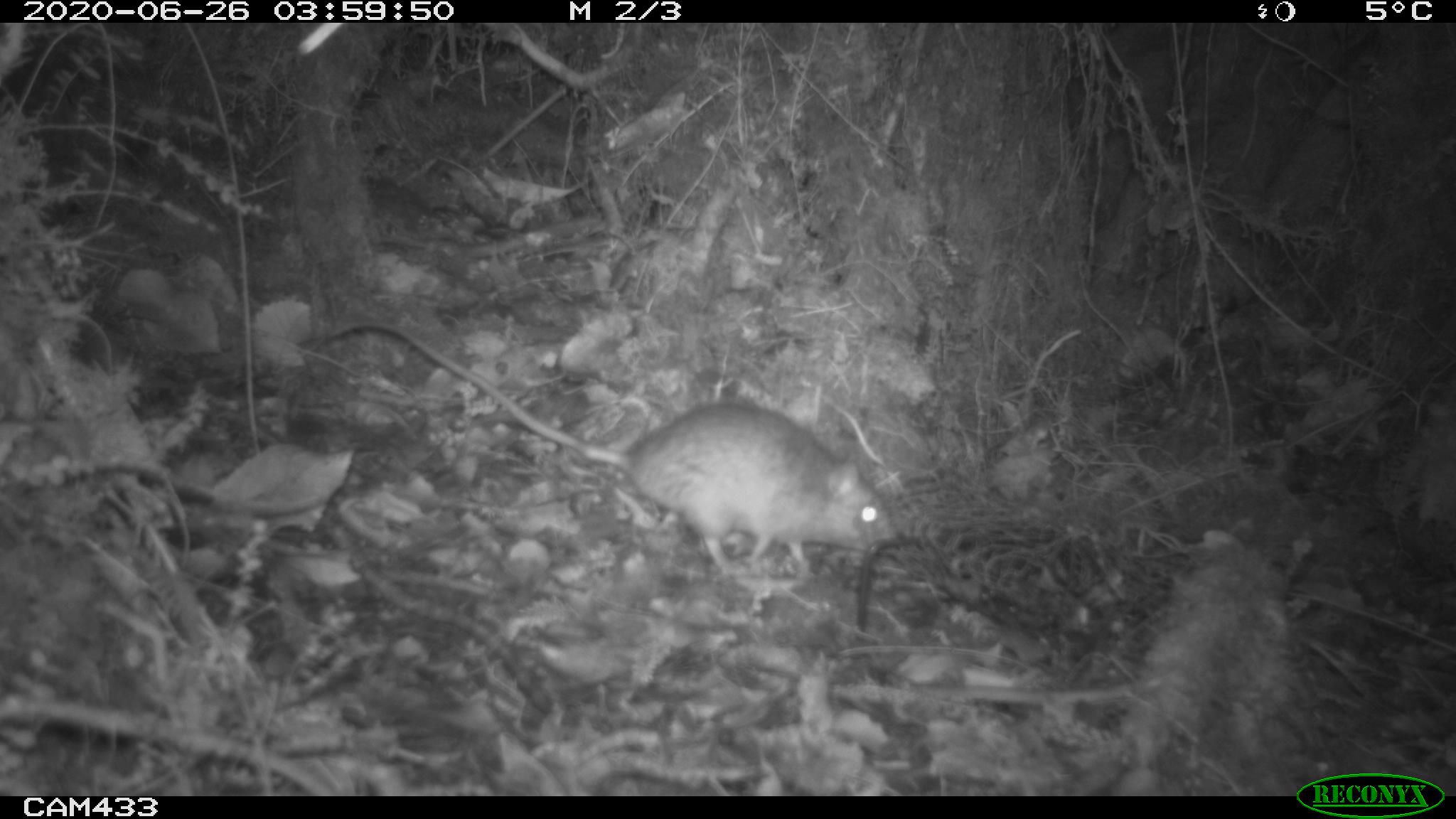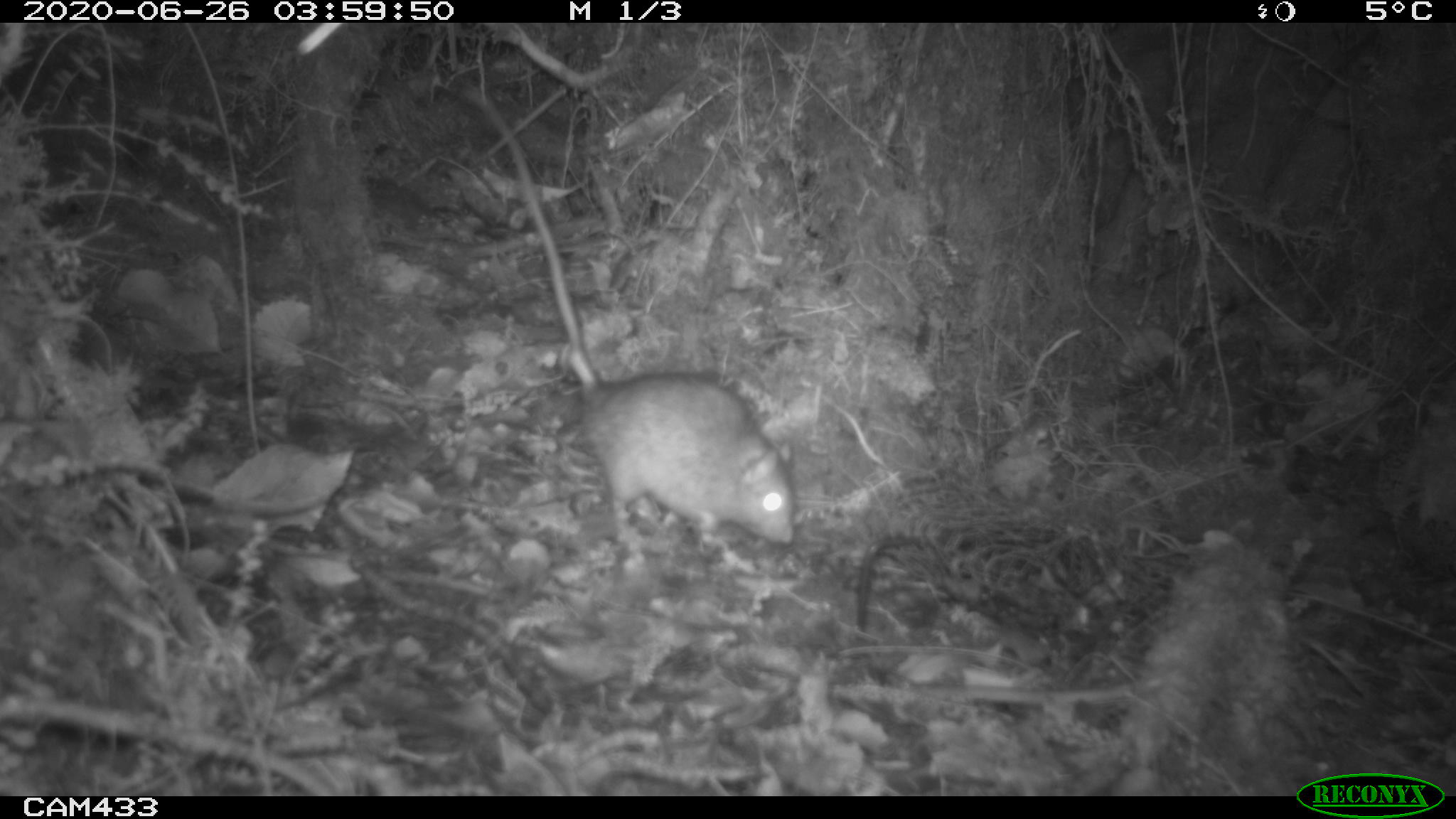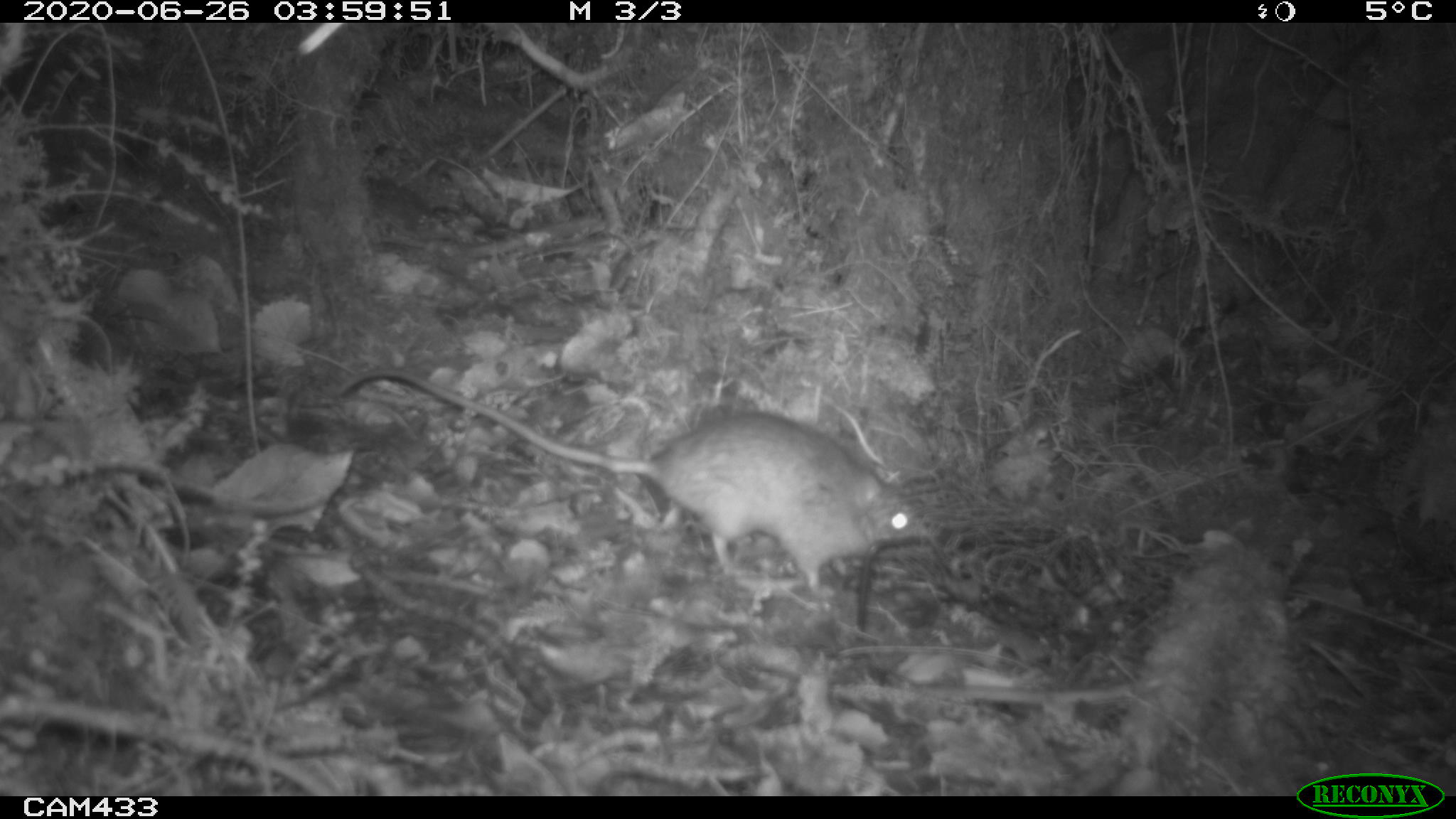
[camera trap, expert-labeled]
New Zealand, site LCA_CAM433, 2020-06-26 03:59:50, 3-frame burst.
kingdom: Animalia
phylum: Chordata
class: Mammalia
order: Rodentia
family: Muridae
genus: Rattus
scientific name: Rattus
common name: rat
Rat (Rattus).